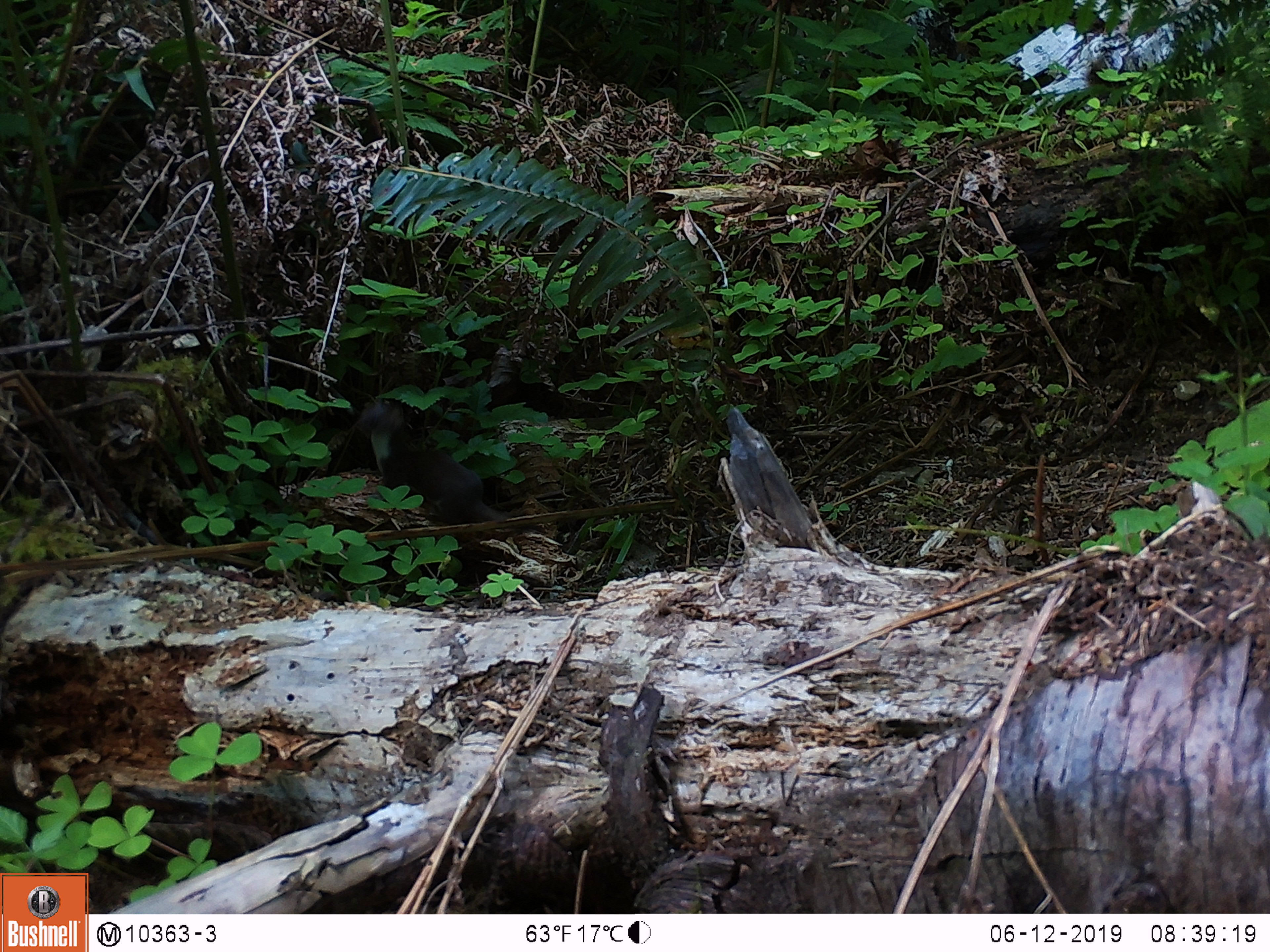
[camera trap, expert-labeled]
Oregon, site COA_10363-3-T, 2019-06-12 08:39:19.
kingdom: Animalia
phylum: Chordata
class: Mammalia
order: Carnivora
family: Mustelidae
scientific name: Mustelidae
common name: weasel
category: weasel family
Weasel family (weasel) (Mustelidae).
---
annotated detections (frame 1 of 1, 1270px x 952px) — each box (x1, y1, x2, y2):
weasel family: (351, 398, 516, 527)